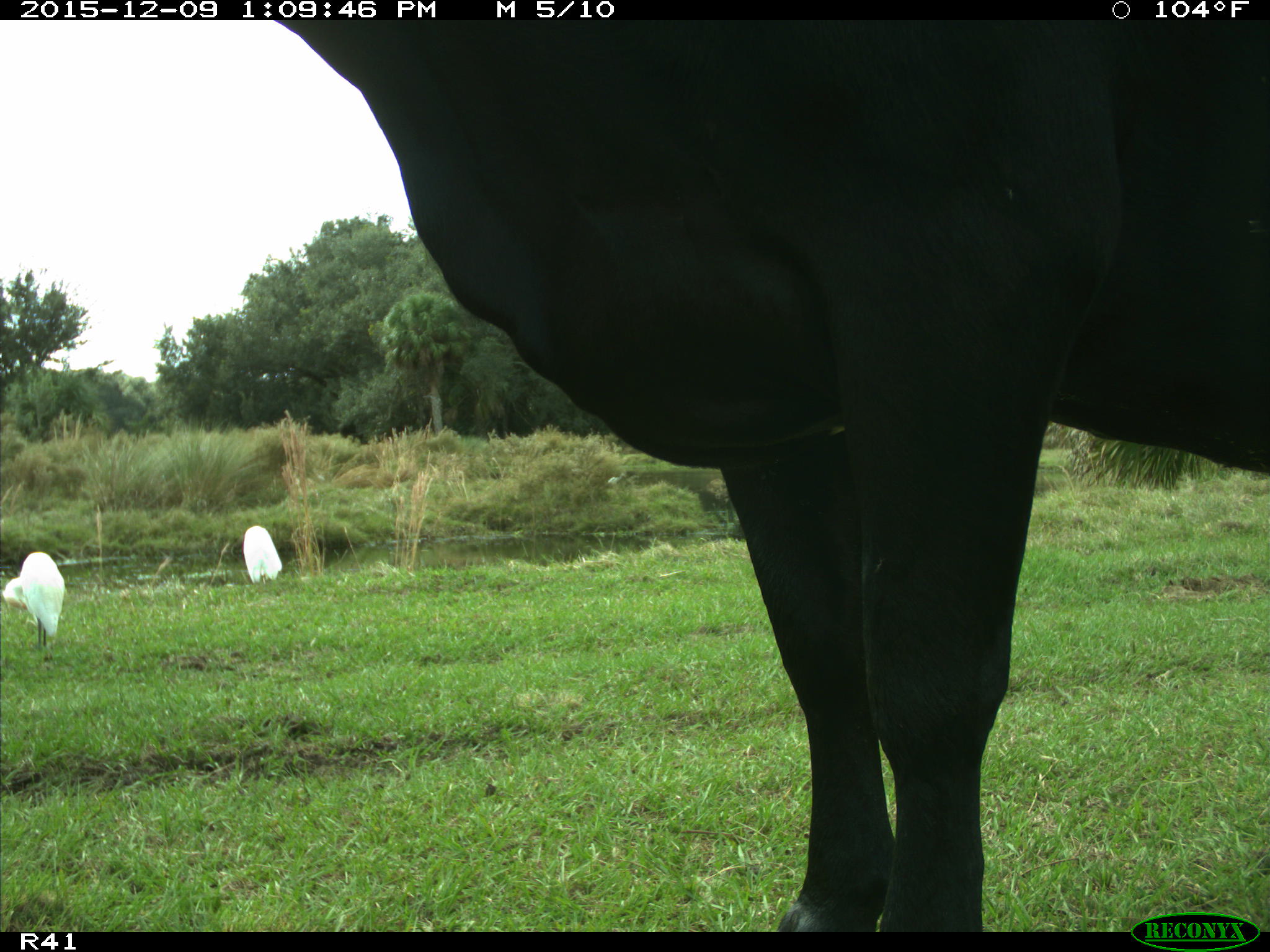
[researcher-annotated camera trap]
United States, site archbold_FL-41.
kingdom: Animalia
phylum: Chordata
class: Mammalia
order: Artiodactyla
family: Bovidae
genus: Bos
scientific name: Bos taurus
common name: domestic cow